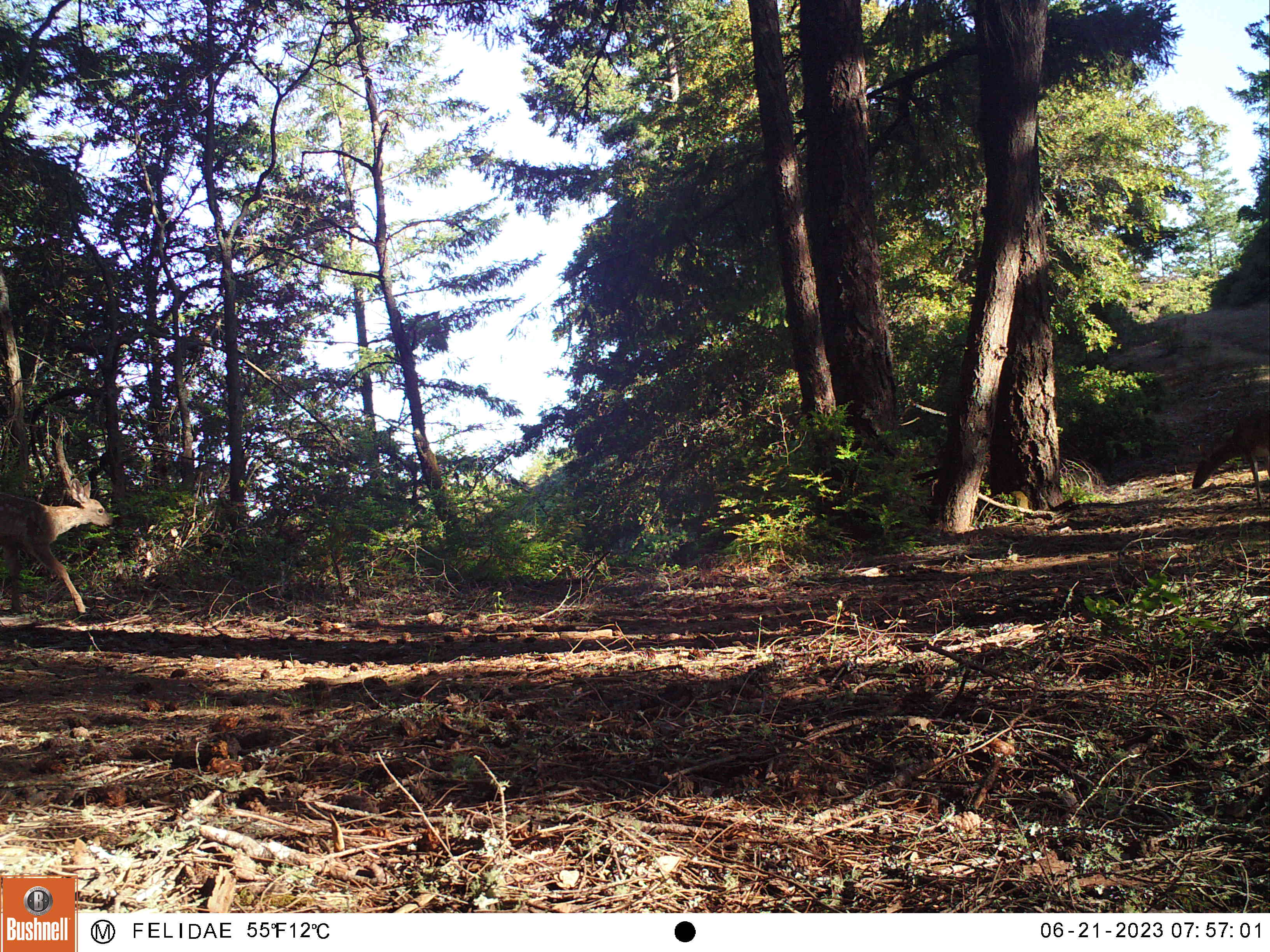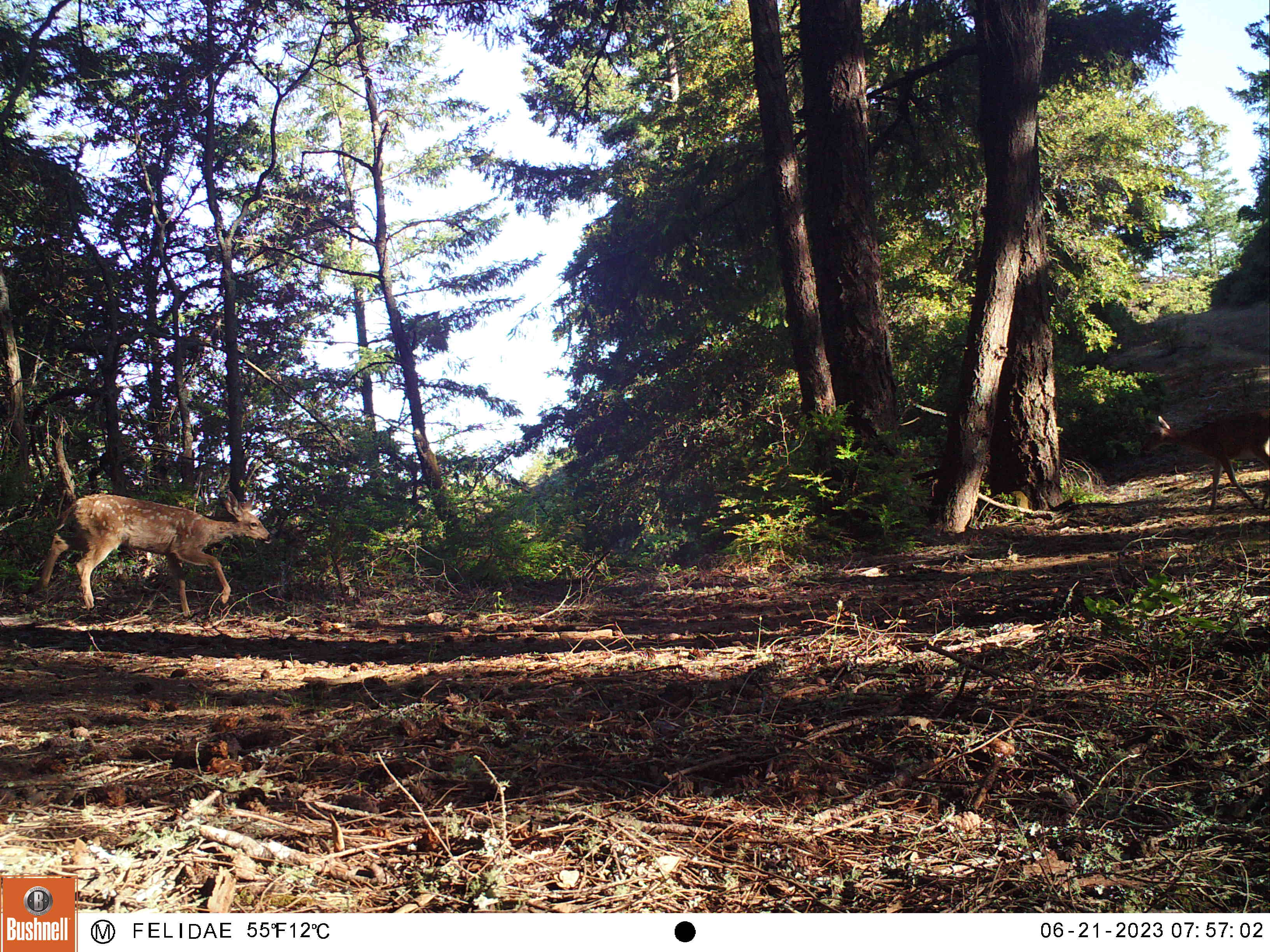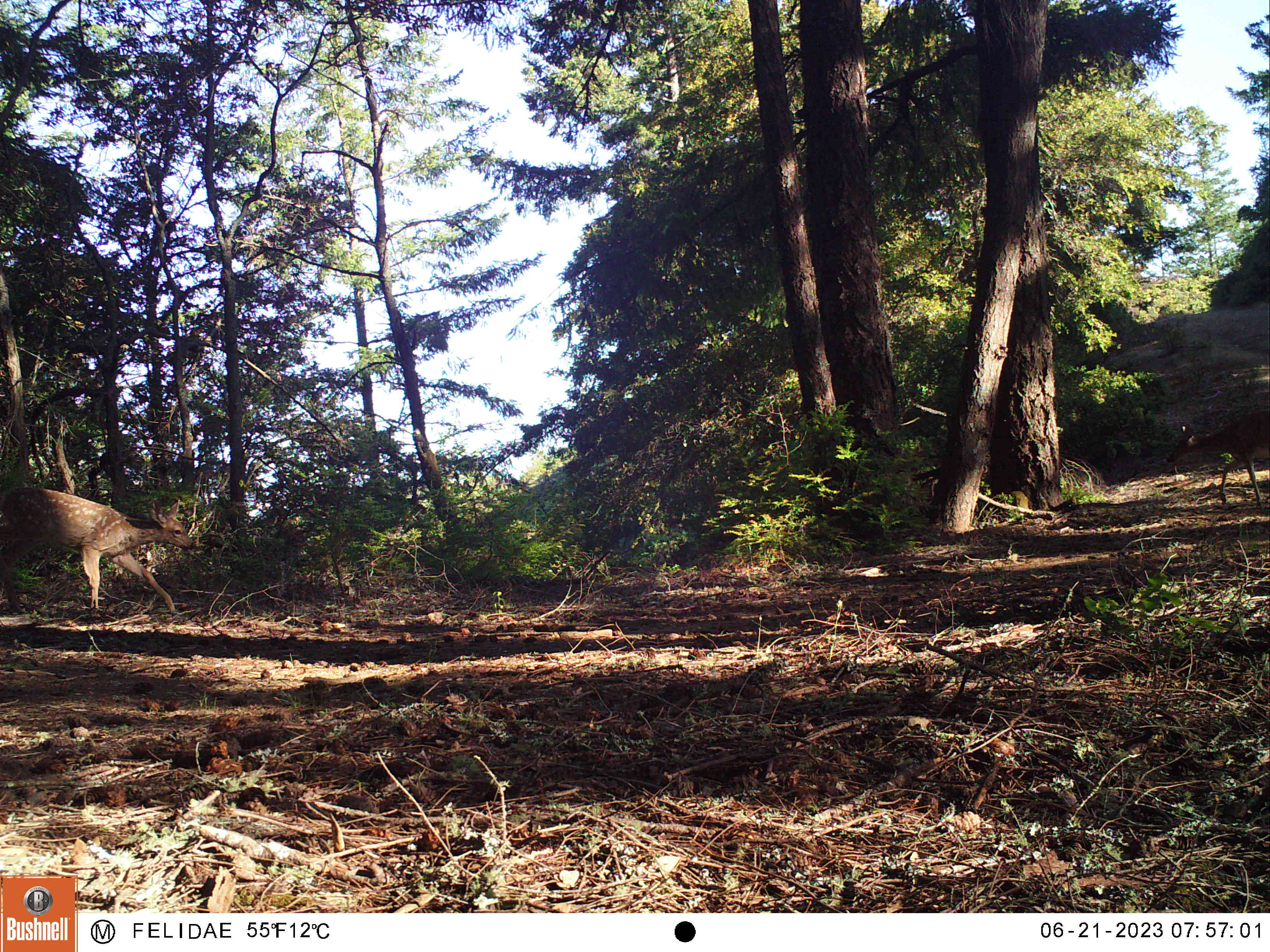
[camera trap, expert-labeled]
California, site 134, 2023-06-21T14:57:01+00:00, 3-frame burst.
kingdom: Animalia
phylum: Chordata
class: Mammalia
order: Artiodactyla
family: Cervidae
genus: Odocoileus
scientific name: Odocoileus hemionus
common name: mule deer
Mule deer (Odocoileus hemionus).